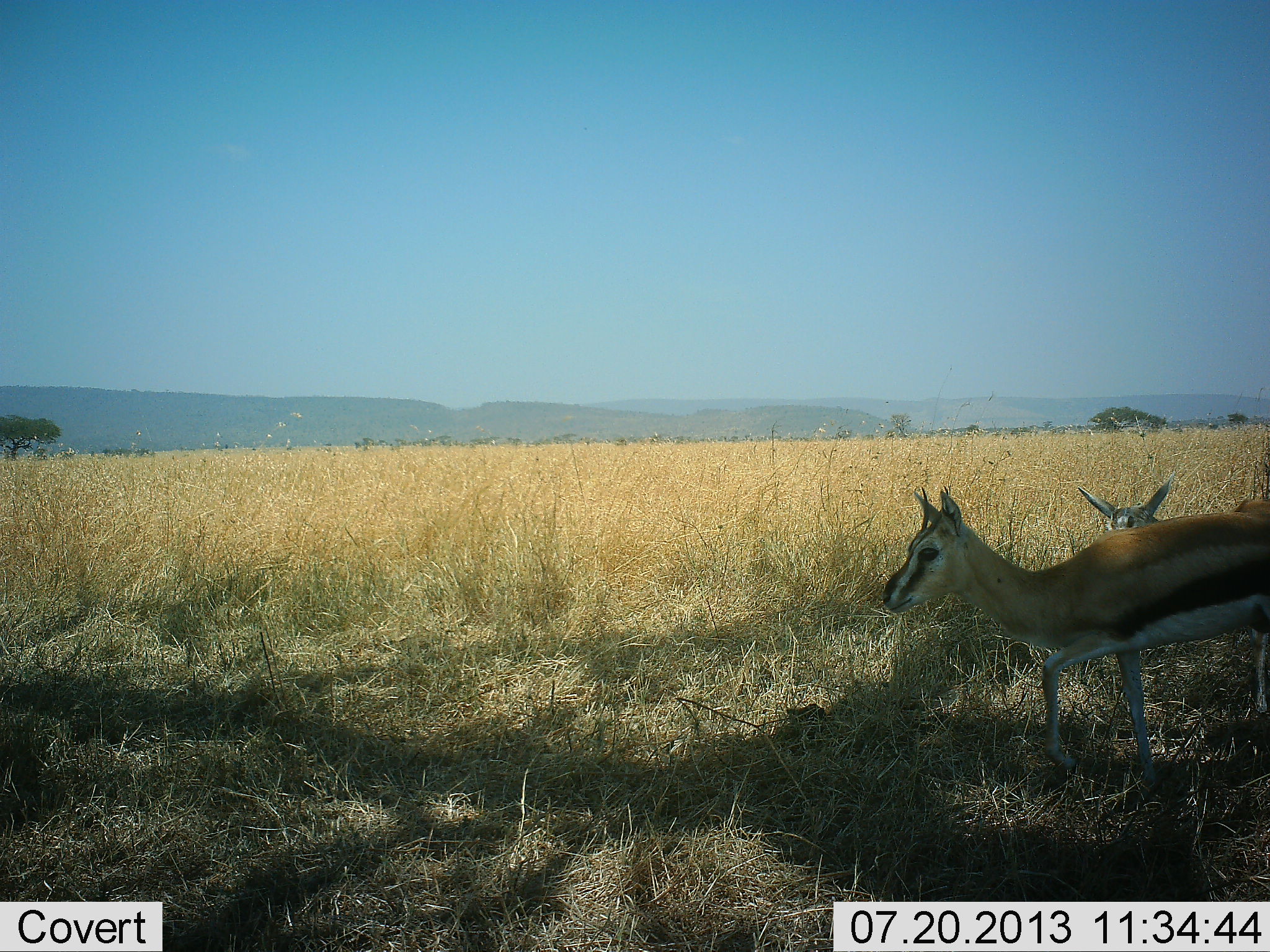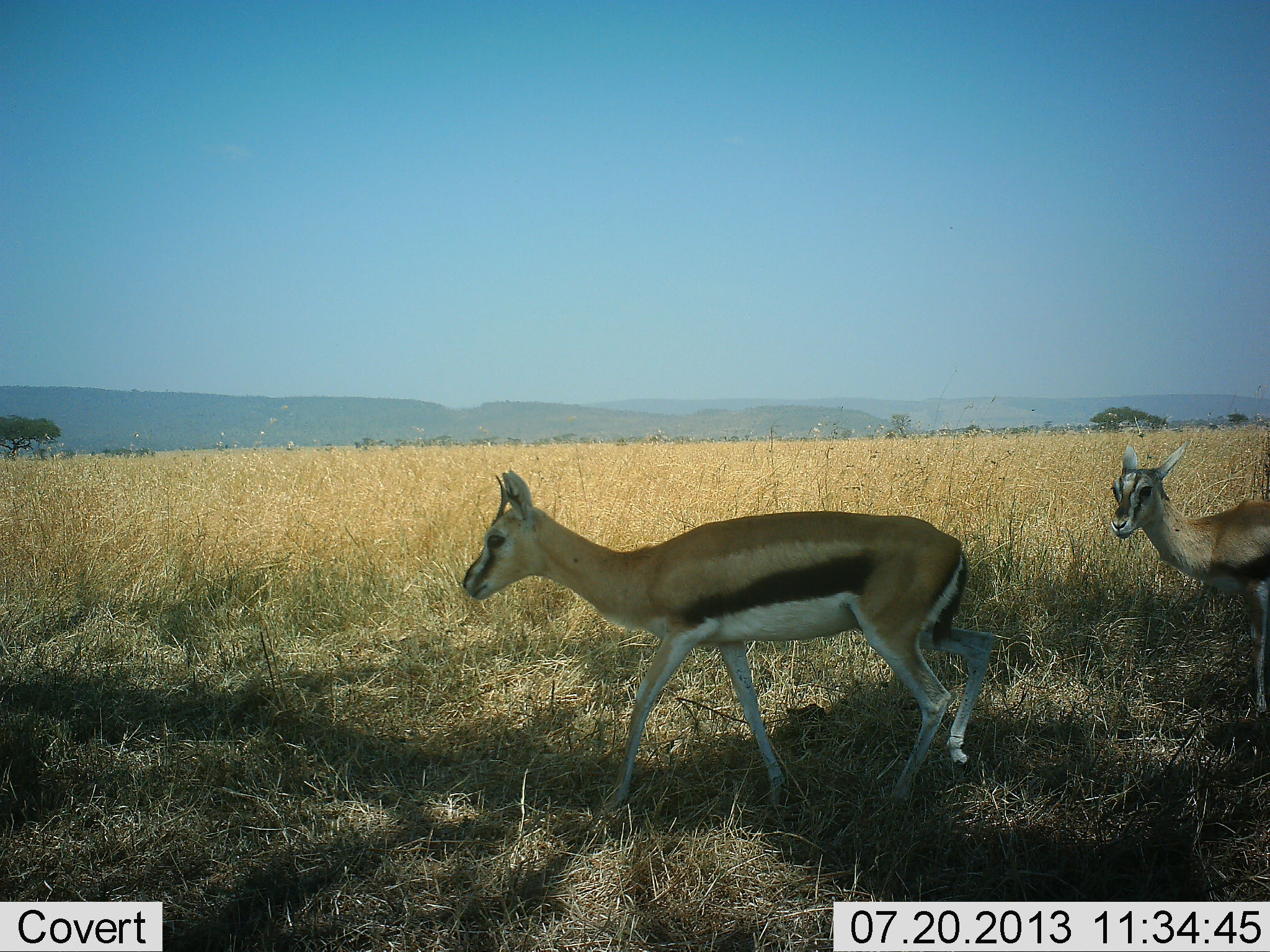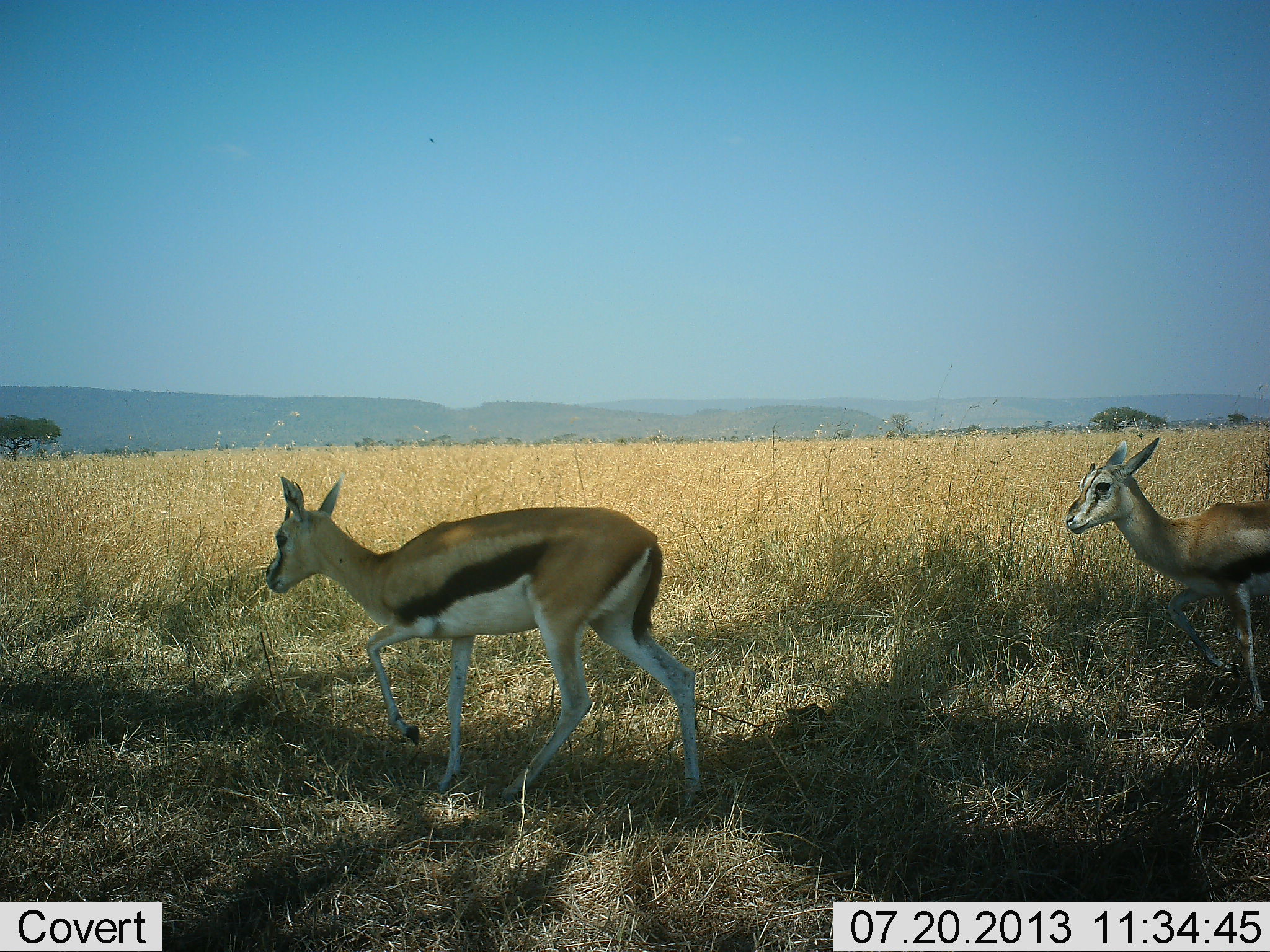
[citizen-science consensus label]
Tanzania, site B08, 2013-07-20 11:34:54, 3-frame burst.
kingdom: Animalia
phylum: Chordata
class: Mammalia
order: Artiodactyla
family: Bovidae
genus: Eudorcas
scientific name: Eudorcas thomsonii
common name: thomson's gazelle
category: gazellethomsons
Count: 2.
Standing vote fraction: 50%.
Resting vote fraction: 0%.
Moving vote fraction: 90%.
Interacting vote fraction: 0%.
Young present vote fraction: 0%.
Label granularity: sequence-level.